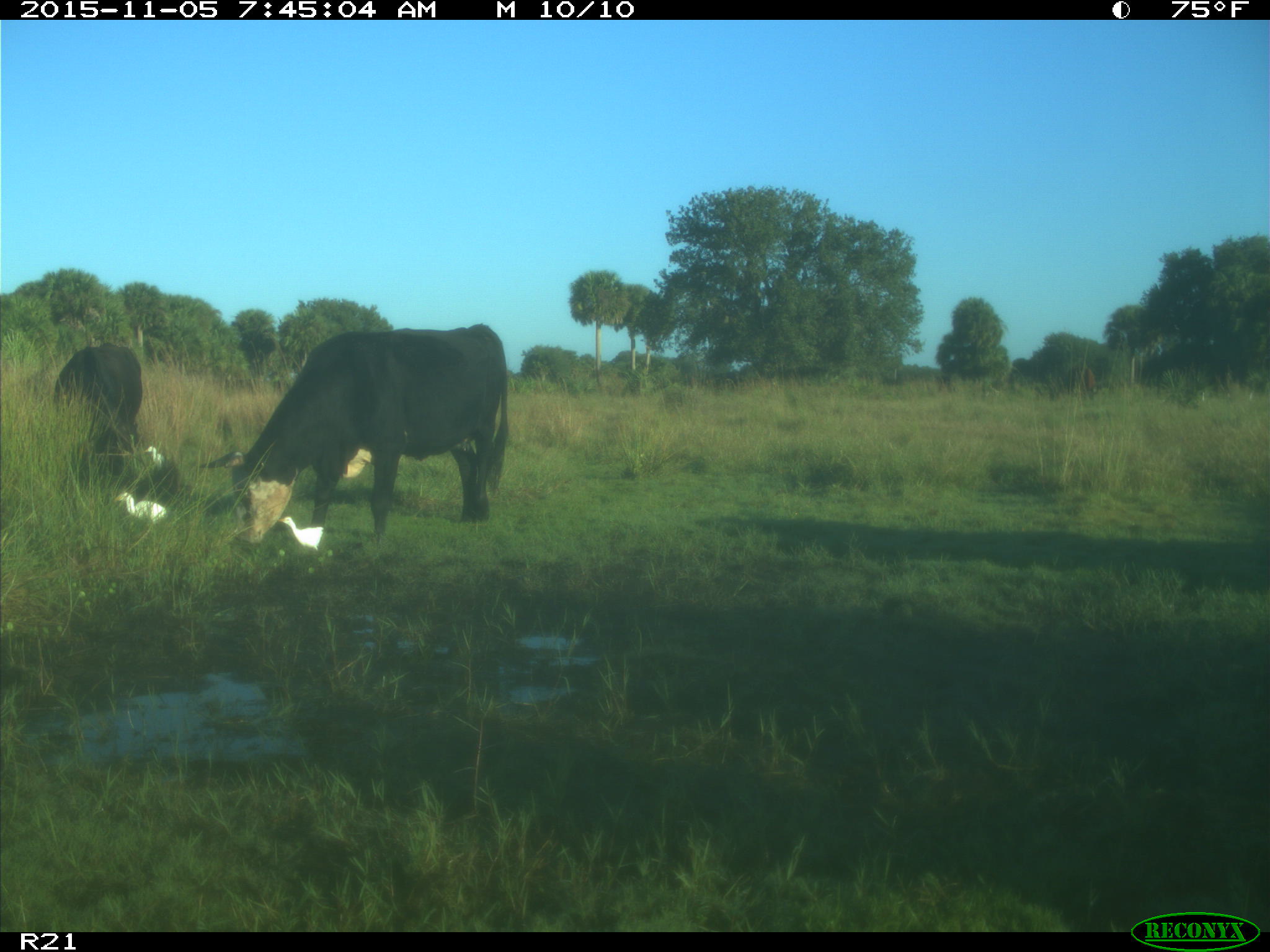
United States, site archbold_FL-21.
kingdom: Animalia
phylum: Chordata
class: Mammalia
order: Artiodactyla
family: Bovidae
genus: Bos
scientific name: Bos taurus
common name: domestic cow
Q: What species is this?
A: Bos taurus (domestic cow).